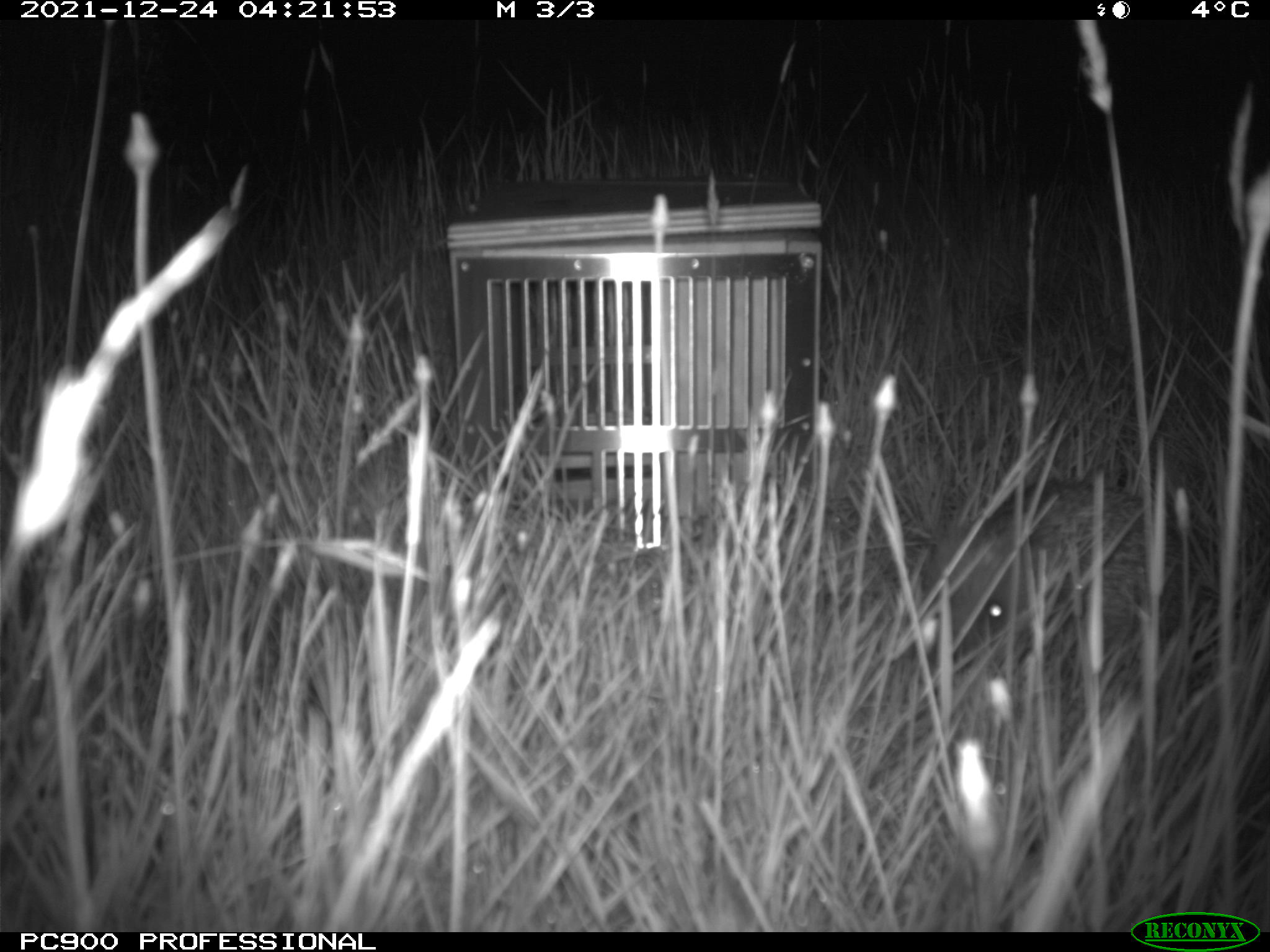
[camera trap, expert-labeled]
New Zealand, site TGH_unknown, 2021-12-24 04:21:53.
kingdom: Animalia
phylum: Chordata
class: Mammalia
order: Eulipotyphla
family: Erinaceidae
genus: Erinaceus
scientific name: Erinaceus europaeus europaeus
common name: european hedgehog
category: hedgehog